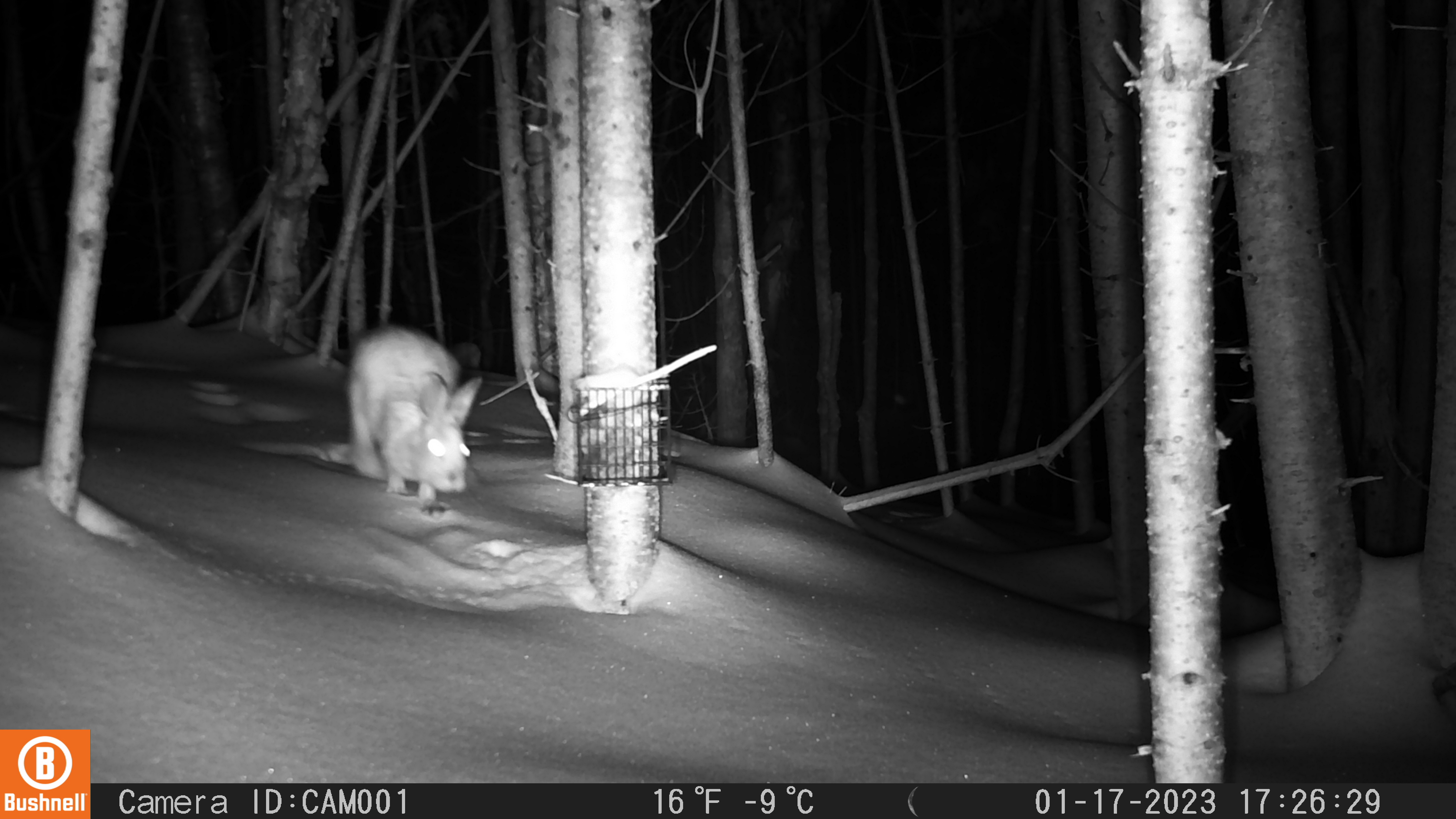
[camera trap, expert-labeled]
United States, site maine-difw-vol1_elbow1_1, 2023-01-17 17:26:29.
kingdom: Animalia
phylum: Chordata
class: Mammalia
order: Lagomorpha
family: Leporidae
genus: Lepus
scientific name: Lepus americanus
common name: snowshoe hare